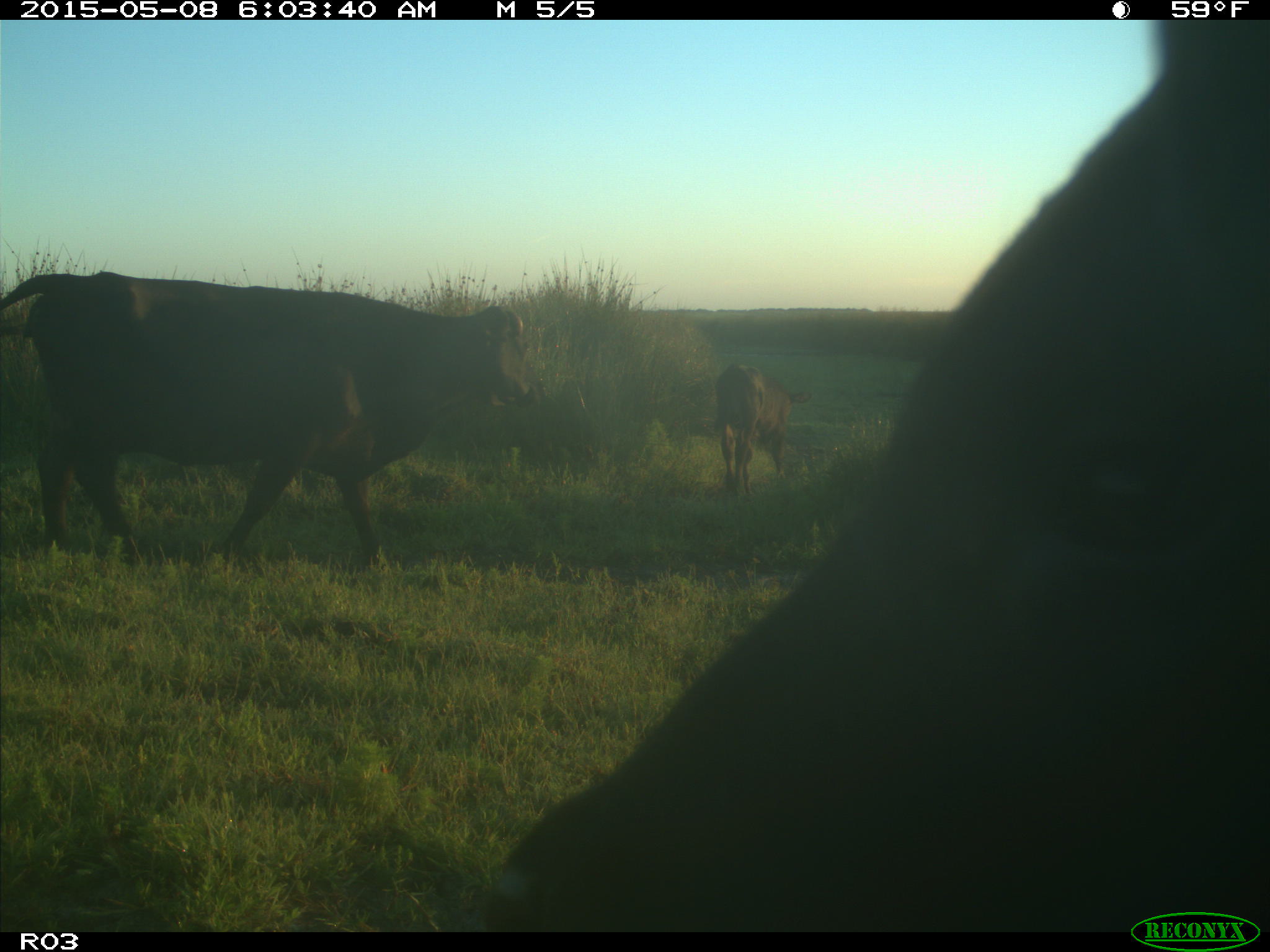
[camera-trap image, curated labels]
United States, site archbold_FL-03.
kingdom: Animalia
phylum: Chordata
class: Mammalia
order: Artiodactyla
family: Bovidae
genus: Bos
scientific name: Bos taurus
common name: domestic cow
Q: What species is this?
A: Bos taurus (domestic cow).